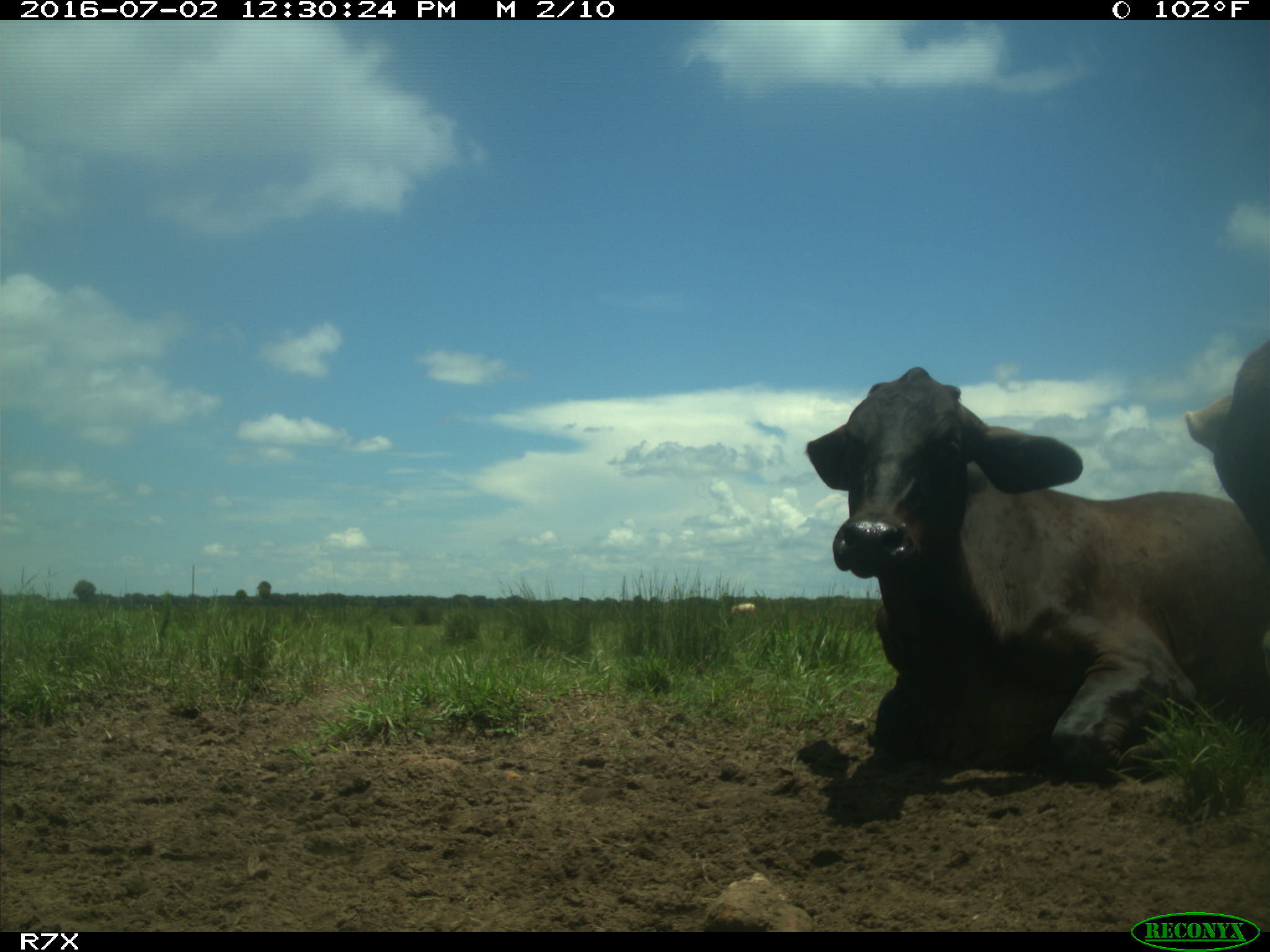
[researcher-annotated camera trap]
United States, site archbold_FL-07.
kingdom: Animalia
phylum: Chordata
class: Mammalia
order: Artiodactyla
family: Bovidae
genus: Bos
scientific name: Bos taurus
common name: domestic cow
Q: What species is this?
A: Bos taurus (domestic cow).